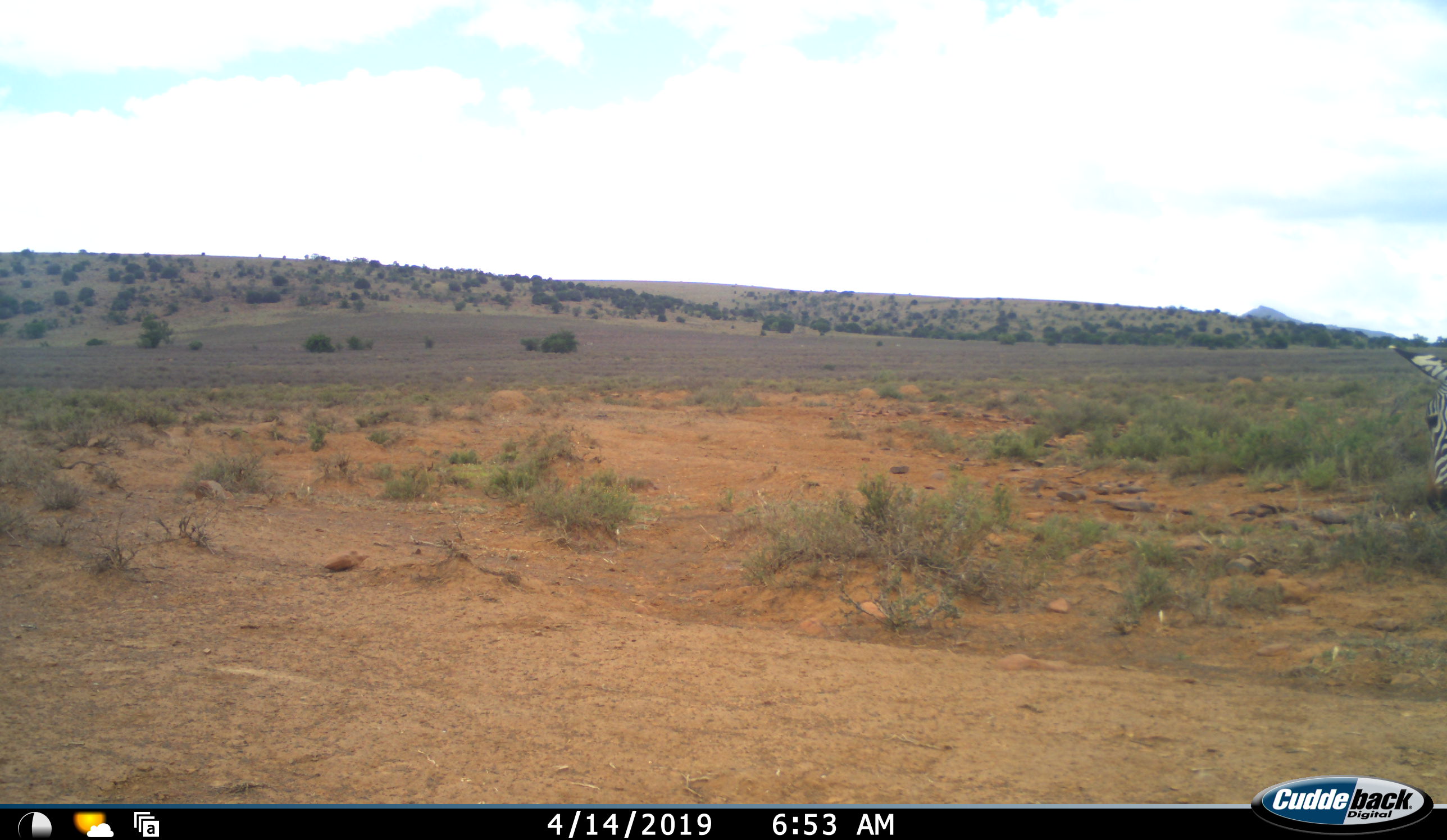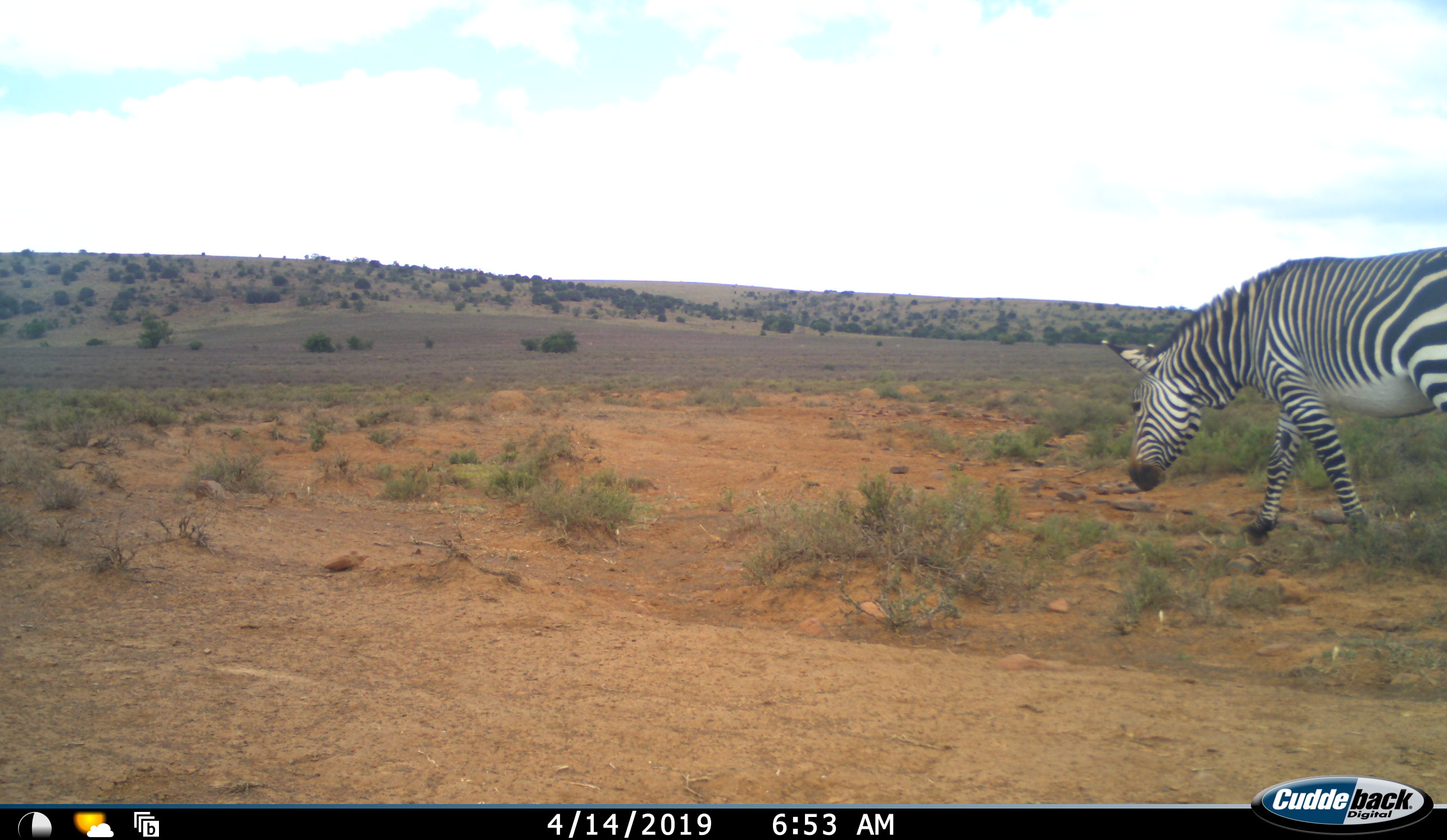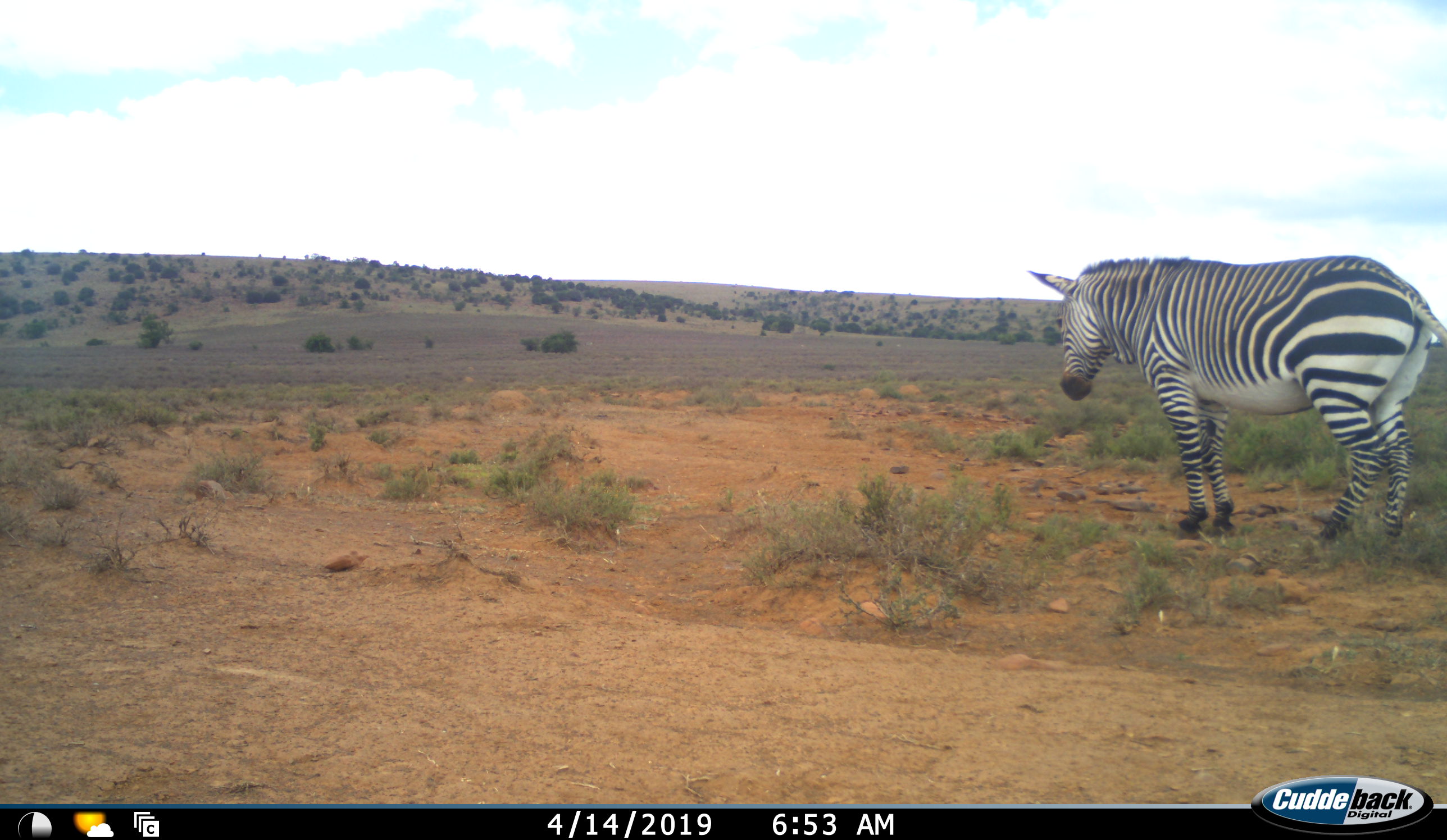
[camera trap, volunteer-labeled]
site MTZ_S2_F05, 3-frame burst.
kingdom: Animalia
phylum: Chordata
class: Mammalia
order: Perissodactyla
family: Equidae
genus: Equus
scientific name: Equus zebra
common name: mountain zebra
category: zebramountain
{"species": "zebramountain (mountain zebra) (Equus zebra)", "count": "1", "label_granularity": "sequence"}